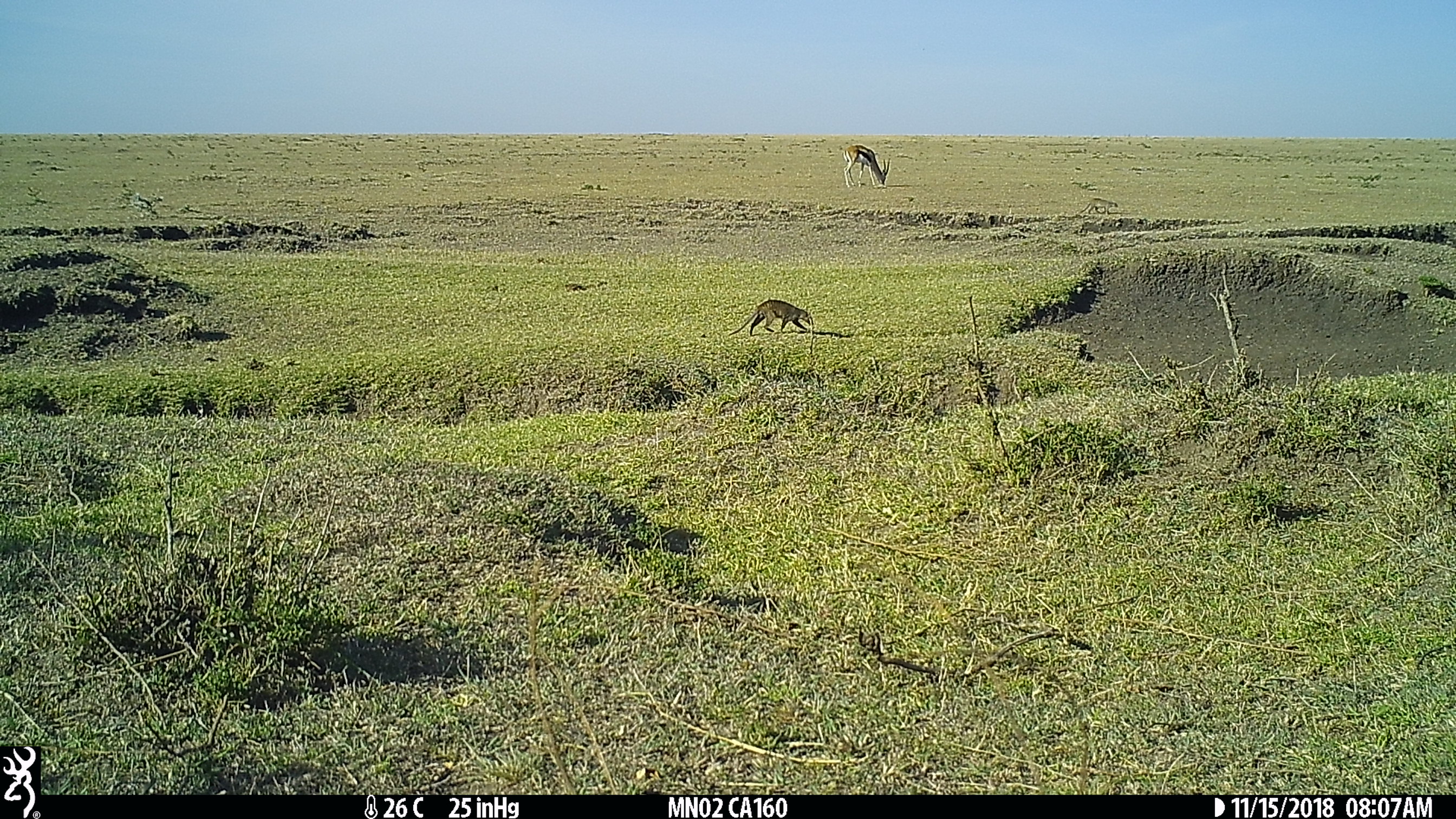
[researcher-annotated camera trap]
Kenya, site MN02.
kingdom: Animalia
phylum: Chordata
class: Mammalia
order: Carnivora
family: Herpestidae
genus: Mungos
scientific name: Mungos mungo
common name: banded mongoose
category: mongoose banded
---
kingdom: Animalia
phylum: Chordata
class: Mammalia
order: Artiodactyla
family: Bovidae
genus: Eudorcas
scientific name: Eudorcas thomsonii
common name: thomon's gazelle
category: gazelle thomsons